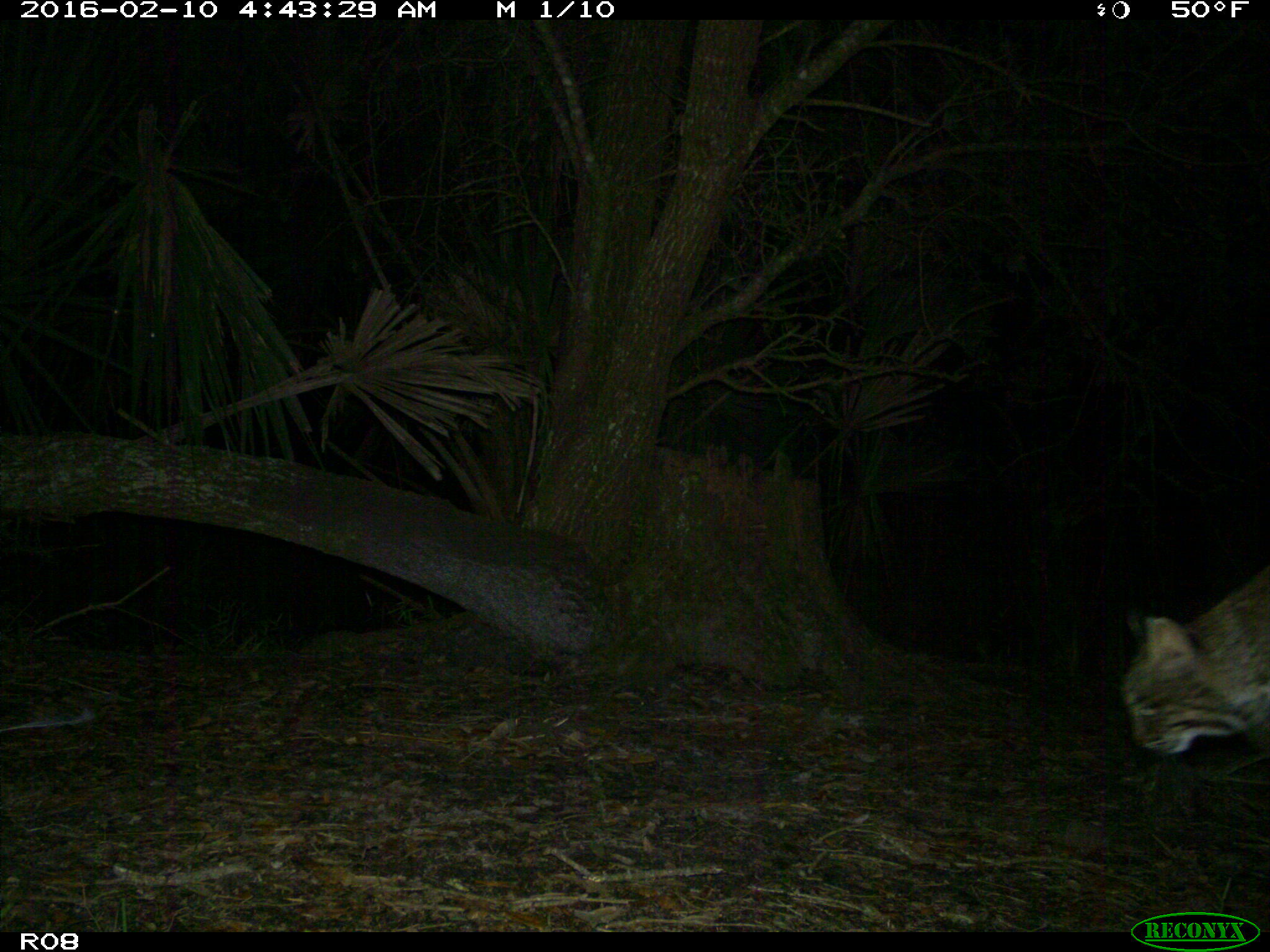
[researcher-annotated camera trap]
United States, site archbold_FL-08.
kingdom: Animalia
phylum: Chordata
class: Mammalia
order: Carnivora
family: Felidae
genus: Lynx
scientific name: Lynx rufus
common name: bobcat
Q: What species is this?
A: Lynx rufus (bobcat).